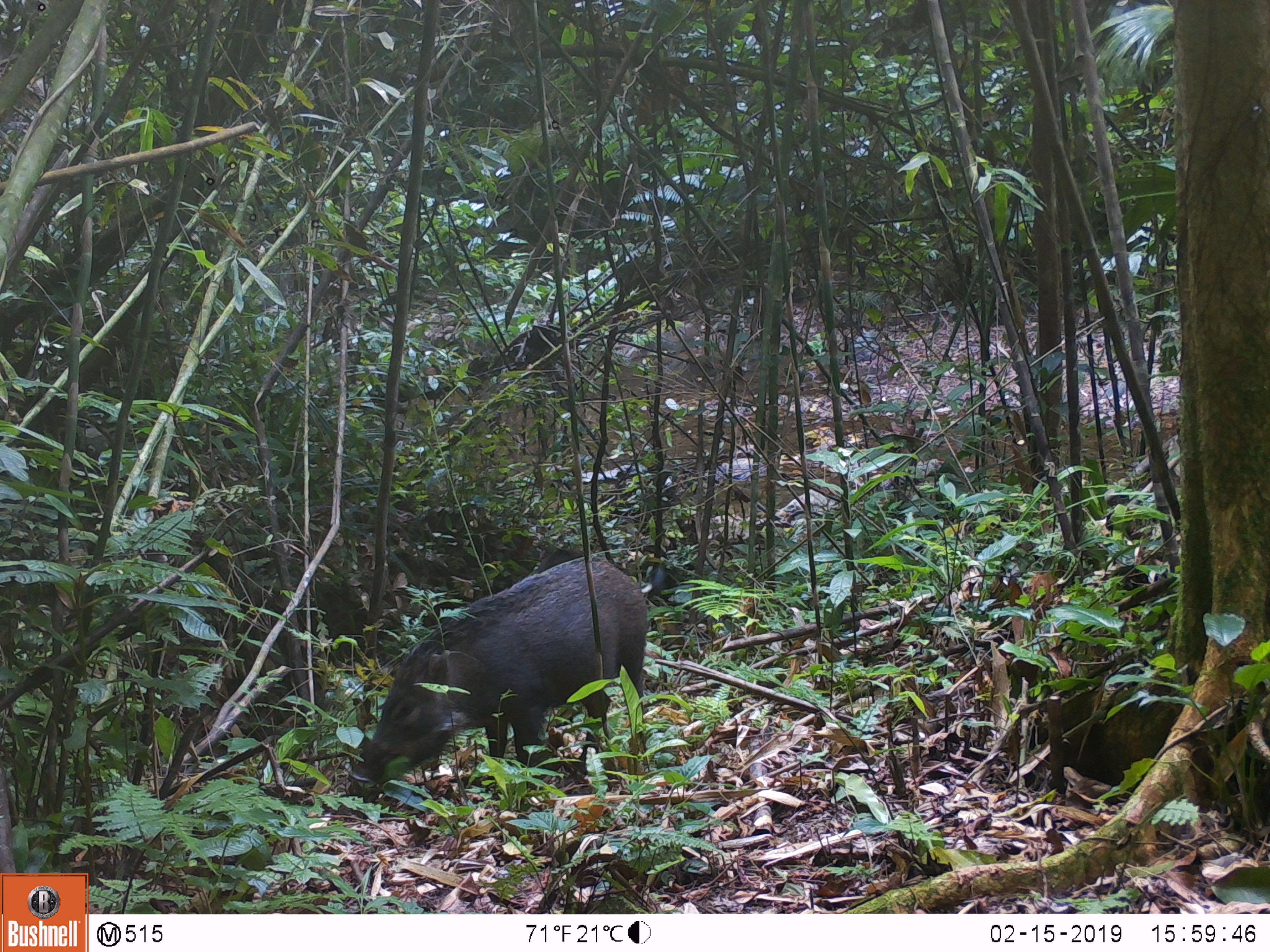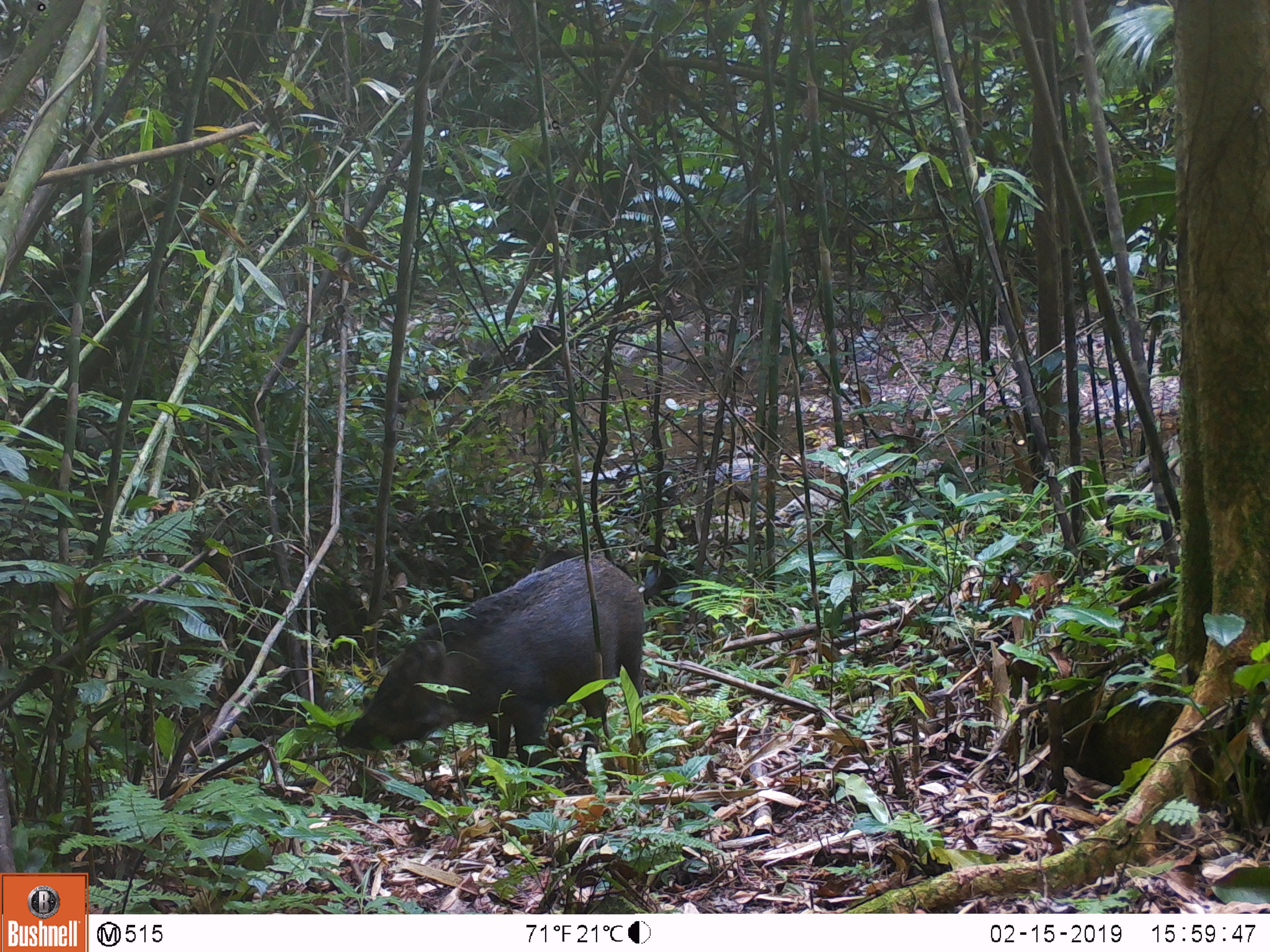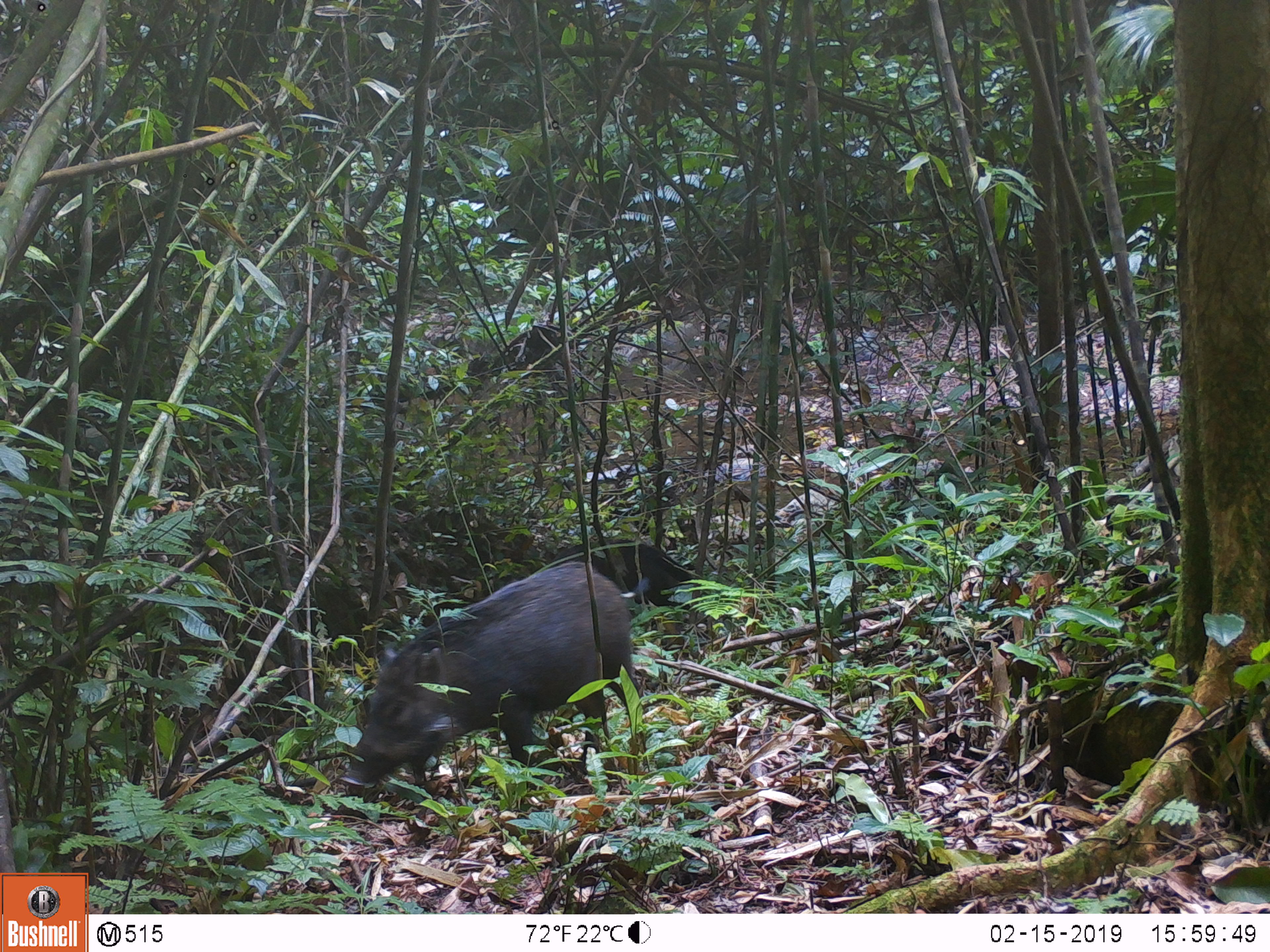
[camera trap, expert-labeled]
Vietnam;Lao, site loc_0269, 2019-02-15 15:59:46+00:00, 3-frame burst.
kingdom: Animalia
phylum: Chordata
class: Mammalia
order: Artiodactyla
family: Suidae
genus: Sus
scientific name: Sus scrofa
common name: eurasian wild pig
Eurasian wild pig (Sus scrofa). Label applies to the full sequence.